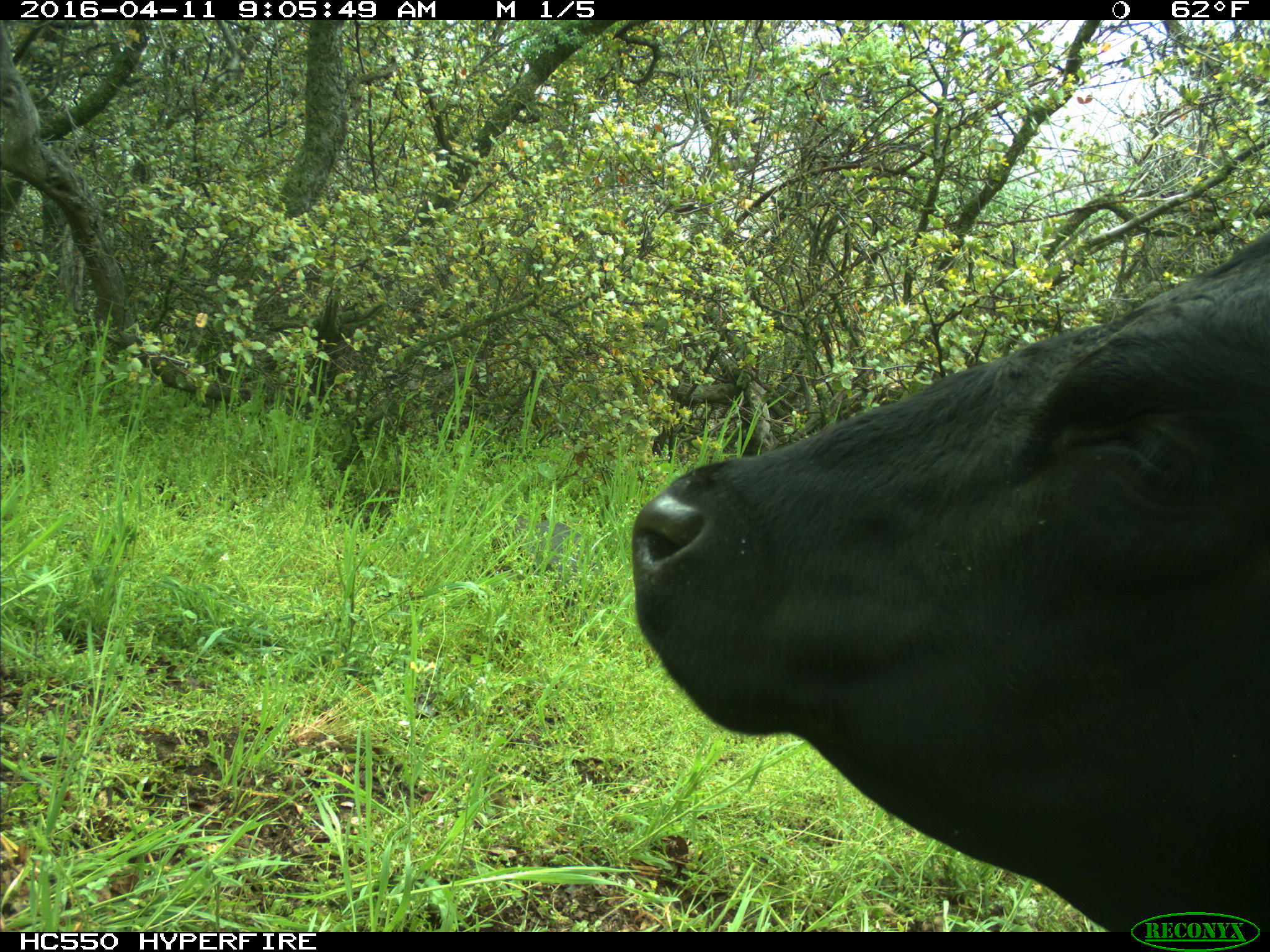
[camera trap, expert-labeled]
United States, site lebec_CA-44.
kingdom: Animalia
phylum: Chordata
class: Mammalia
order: Artiodactyla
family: Bovidae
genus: Bos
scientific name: Bos taurus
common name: domestic cow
Bos taurus (domestic cow).